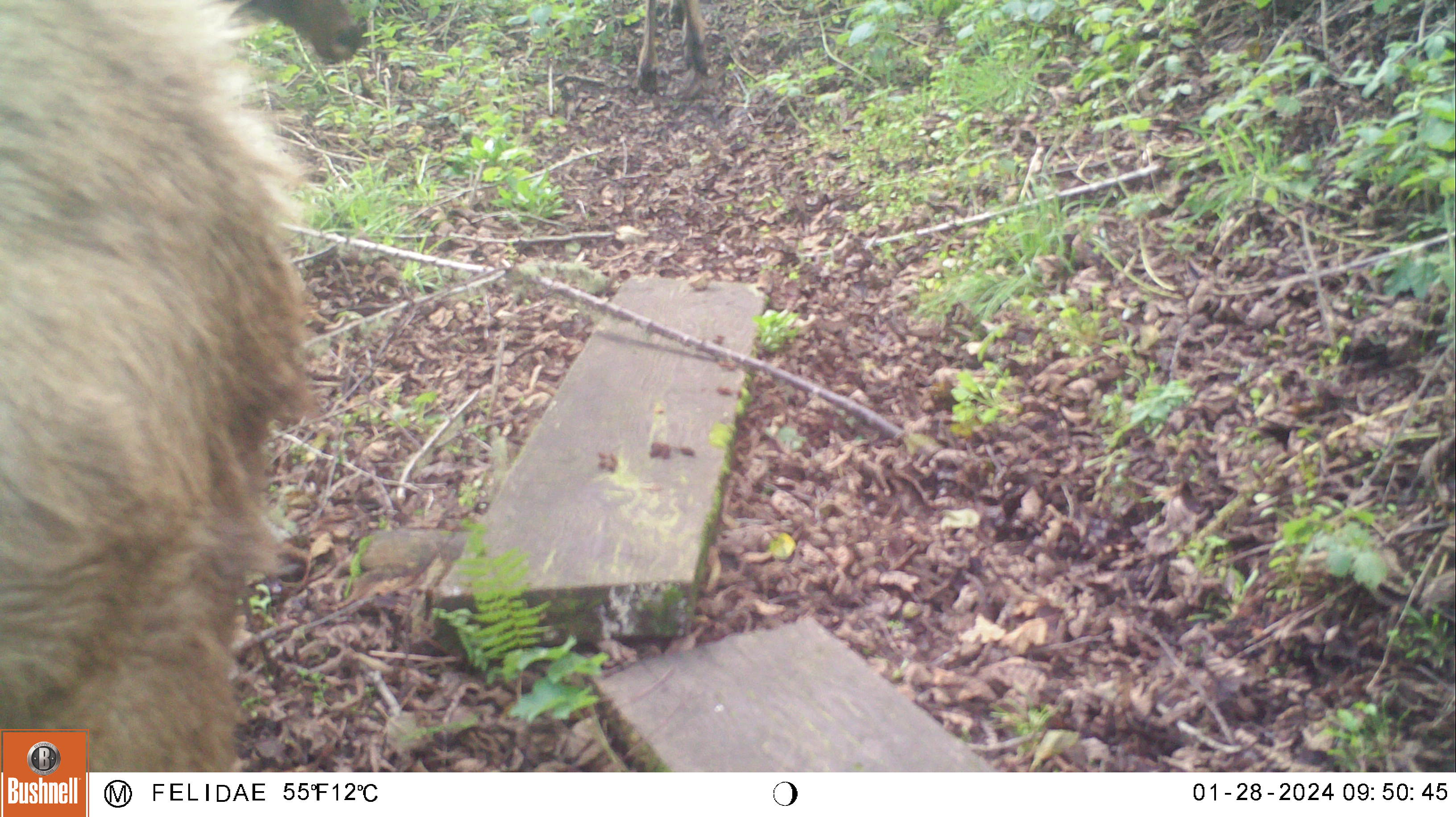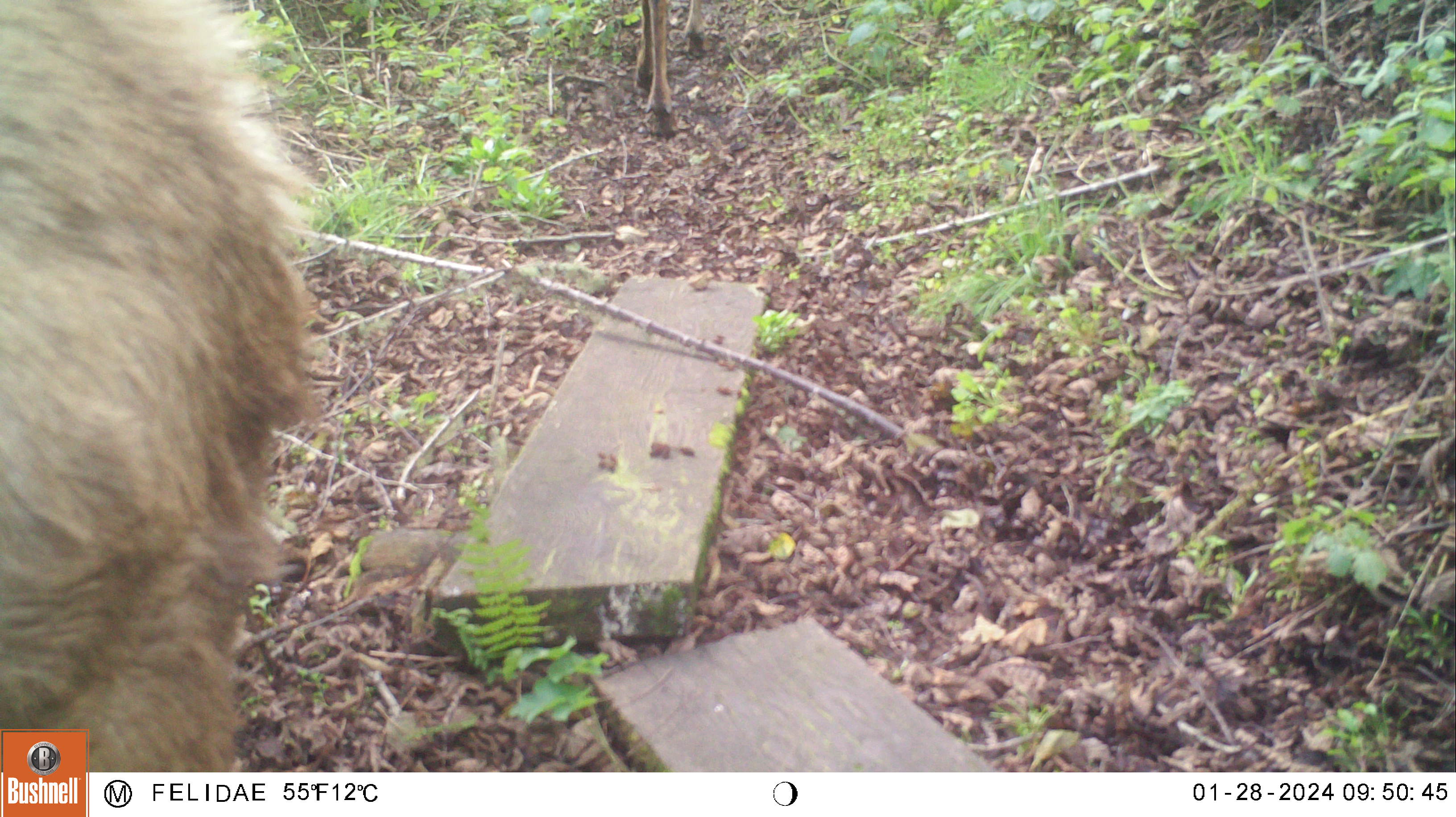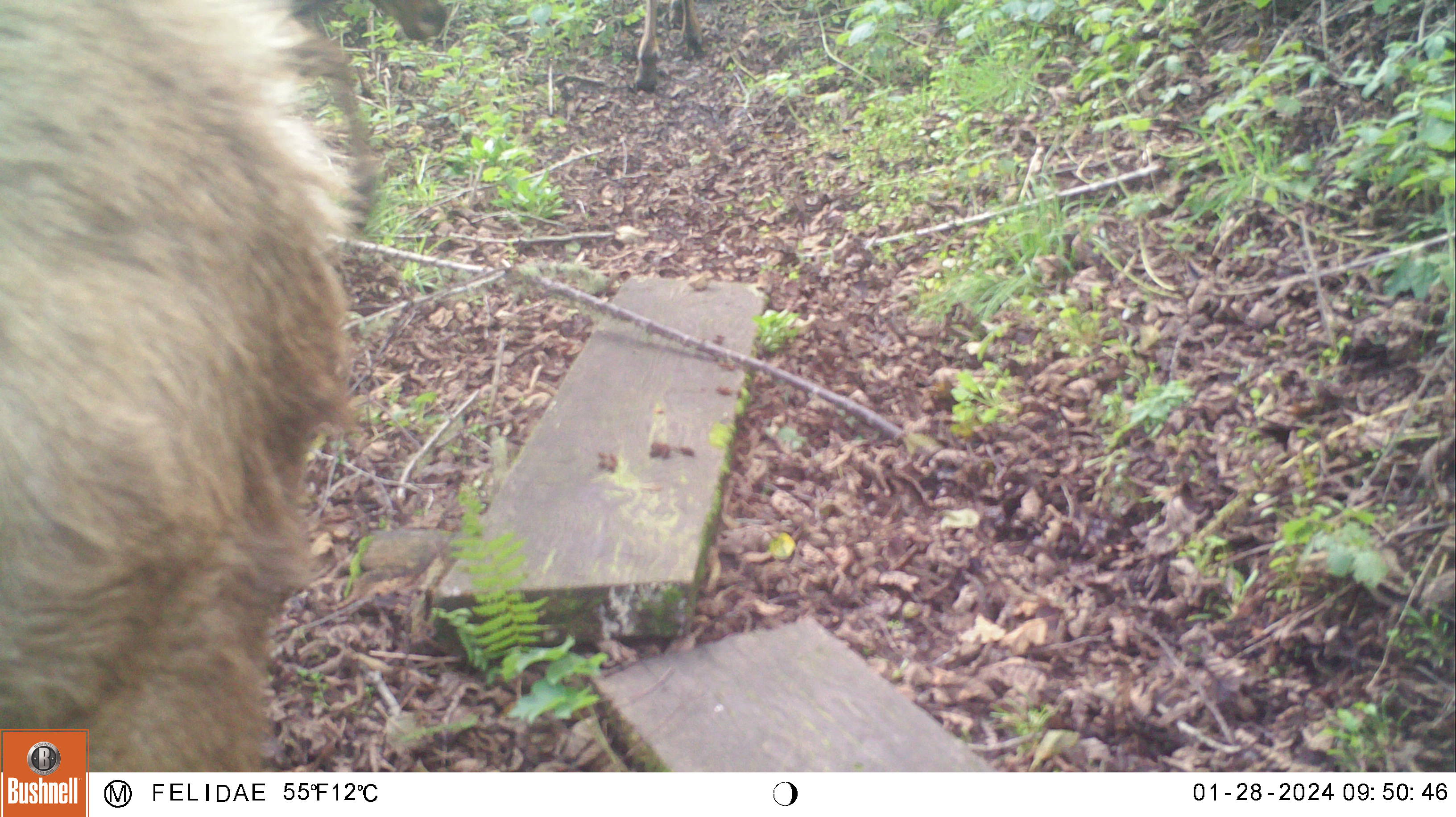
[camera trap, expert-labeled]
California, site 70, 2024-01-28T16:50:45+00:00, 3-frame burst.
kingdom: Animalia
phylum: Chordata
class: Mammalia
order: Artiodactyla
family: Cervidae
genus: Odocoileus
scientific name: Odocoileus hemionus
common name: mule deer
Mule deer (Odocoileus hemionus).